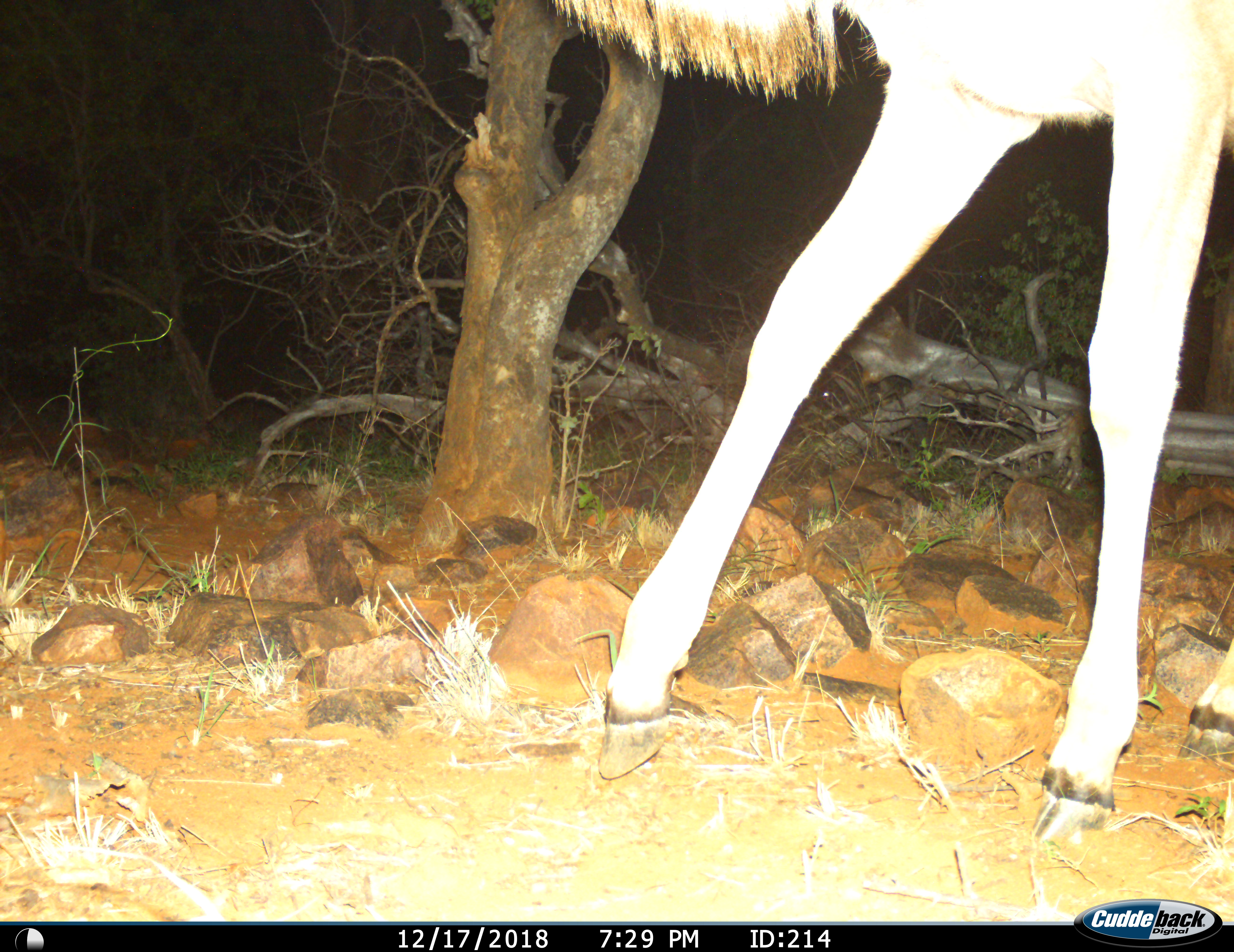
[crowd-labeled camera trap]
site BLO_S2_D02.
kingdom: Animalia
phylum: Chordata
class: Mammalia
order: Artiodactyla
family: Bovidae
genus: Tragelaphus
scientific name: Tragelaphus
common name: kudu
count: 1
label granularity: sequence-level